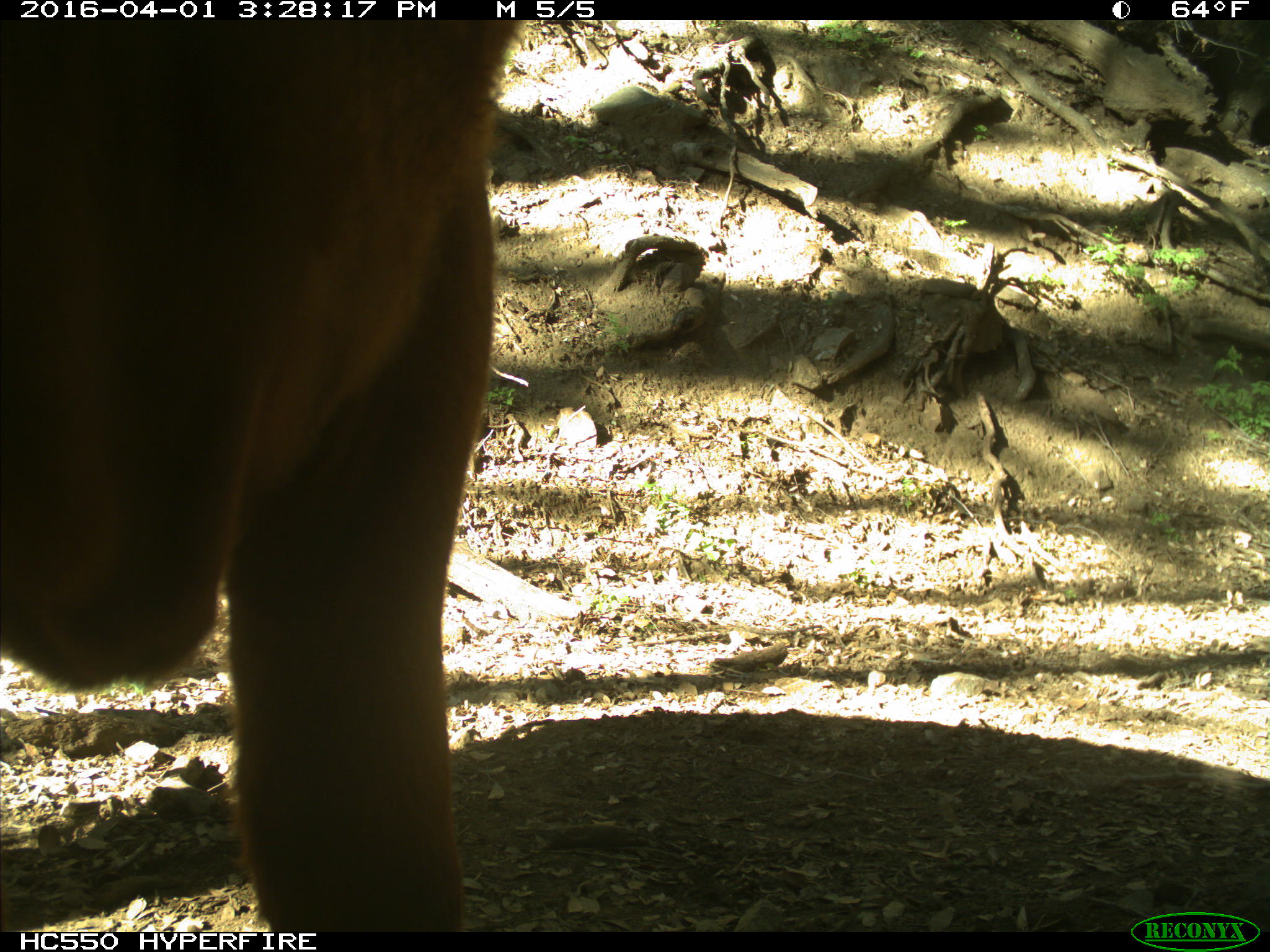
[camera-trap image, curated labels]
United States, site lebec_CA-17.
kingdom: Animalia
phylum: Chordata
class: Mammalia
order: Artiodactyla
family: Bovidae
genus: Bos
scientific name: Bos taurus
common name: domestic cow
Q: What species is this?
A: Bos taurus (domestic cow).